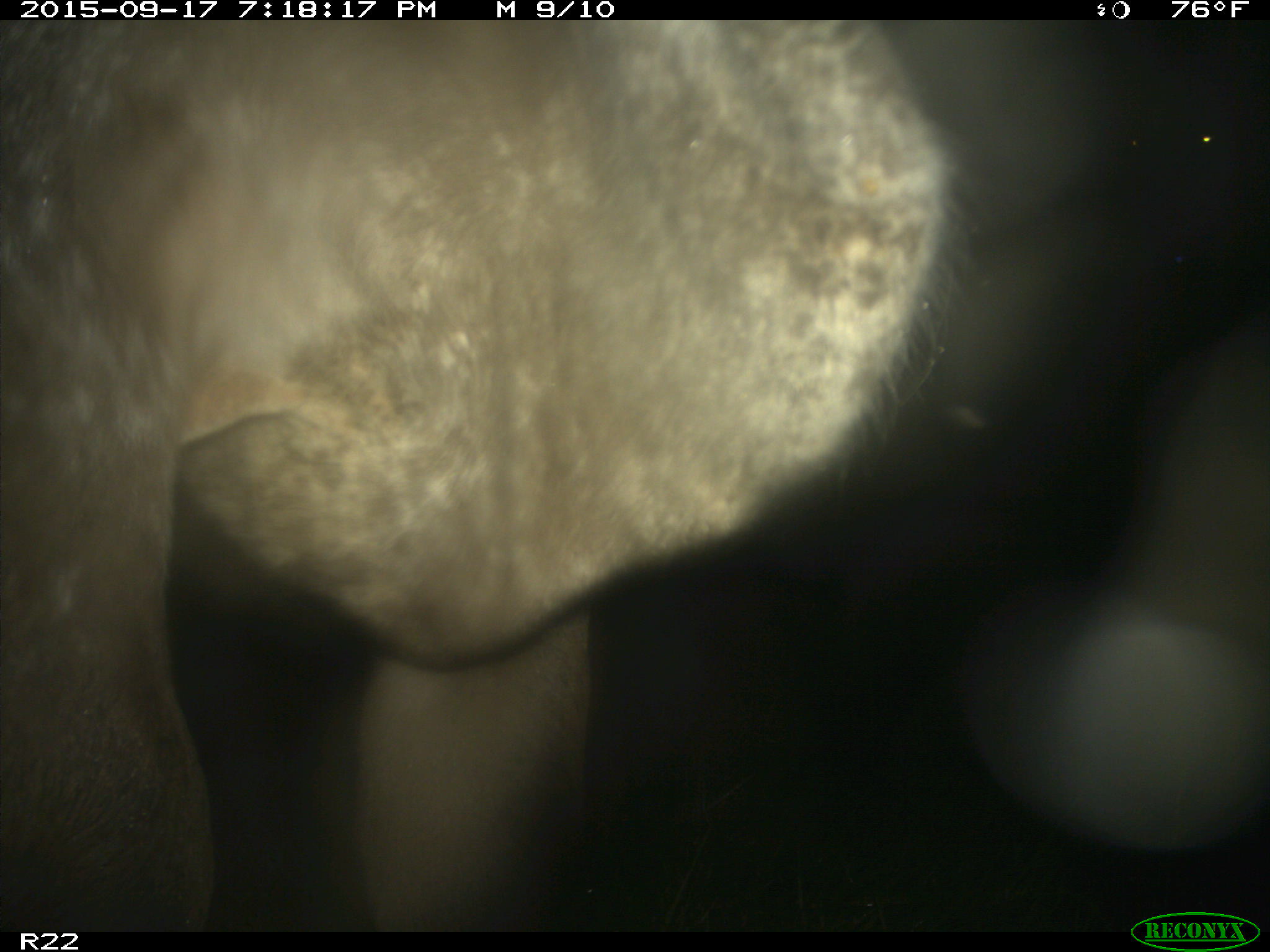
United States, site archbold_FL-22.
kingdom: Animalia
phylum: Chordata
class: Mammalia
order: Artiodactyla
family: Bovidae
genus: Bos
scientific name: Bos taurus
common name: domestic cow